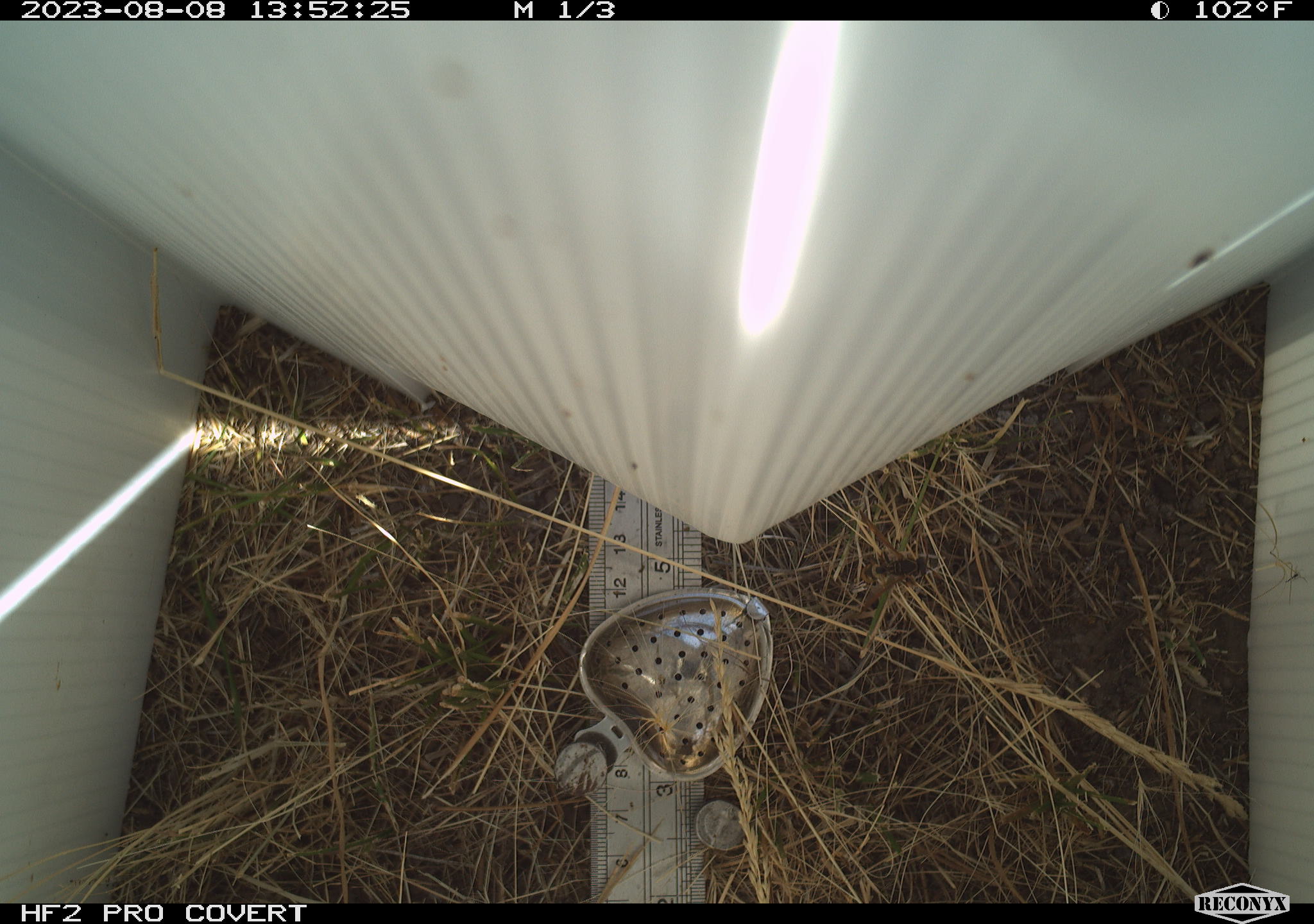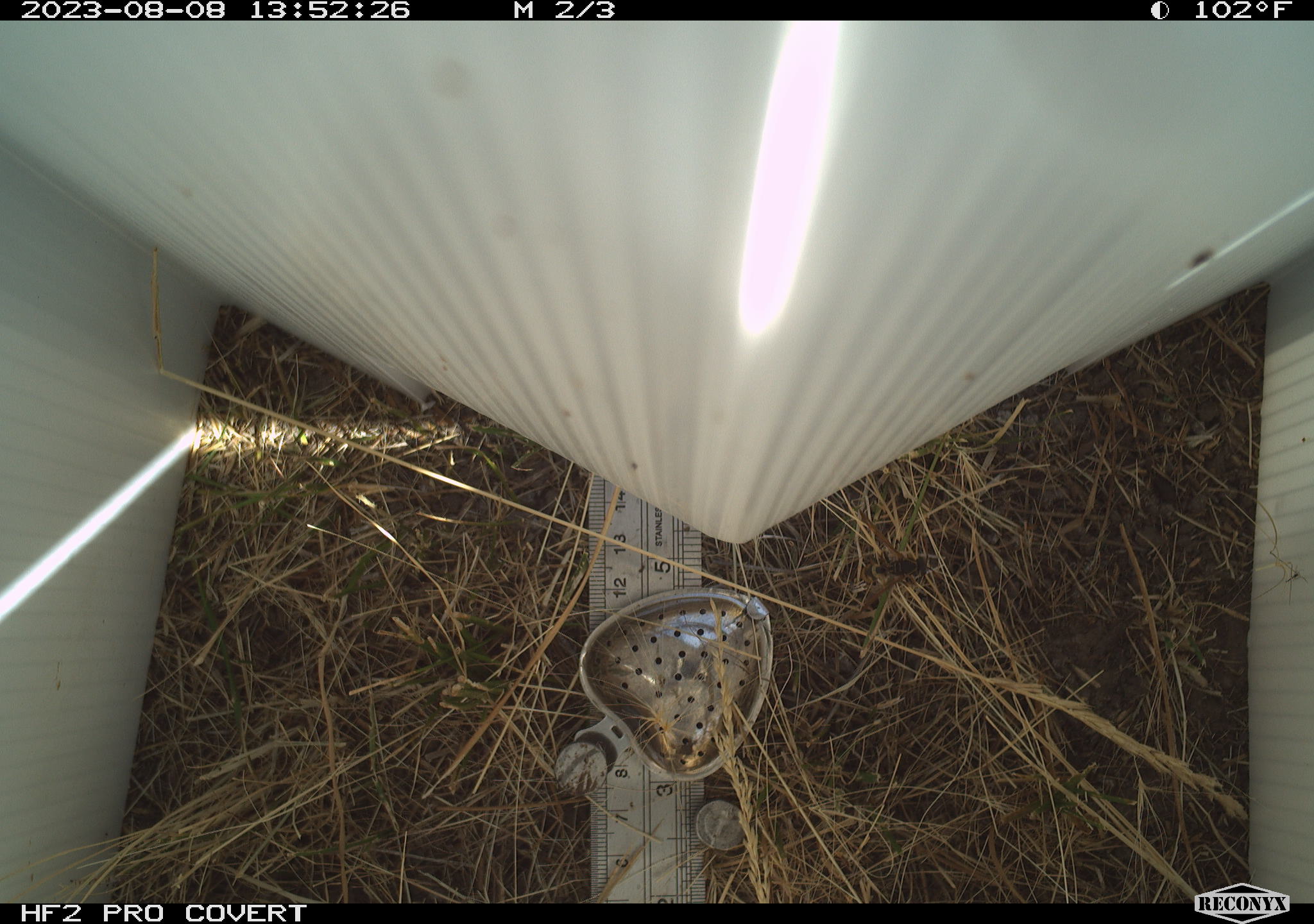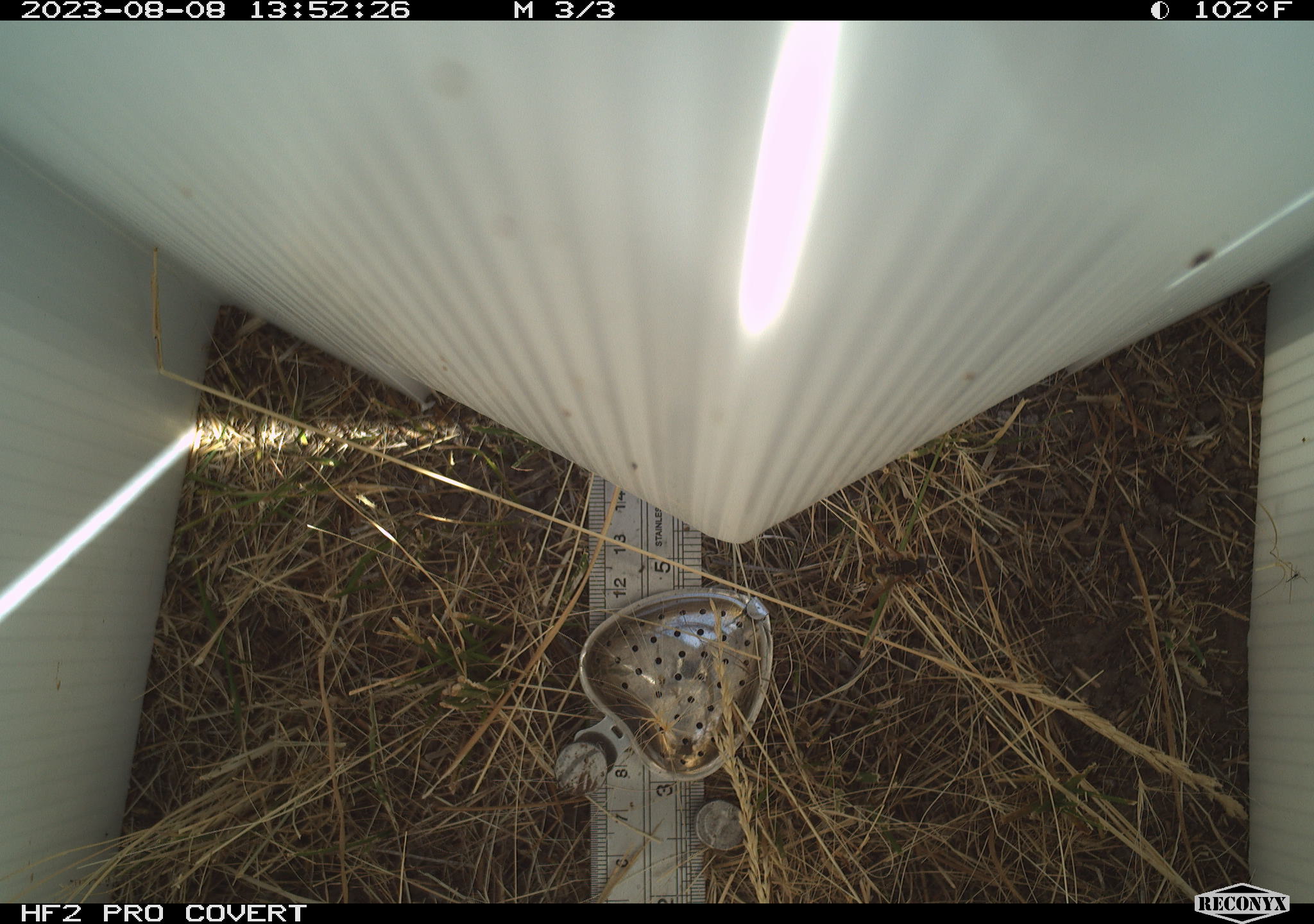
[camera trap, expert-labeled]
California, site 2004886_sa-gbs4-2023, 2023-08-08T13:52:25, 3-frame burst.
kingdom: Animalia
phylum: Arthropoda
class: Insecta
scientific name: Insecta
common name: insect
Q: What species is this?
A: Insect (Insecta).